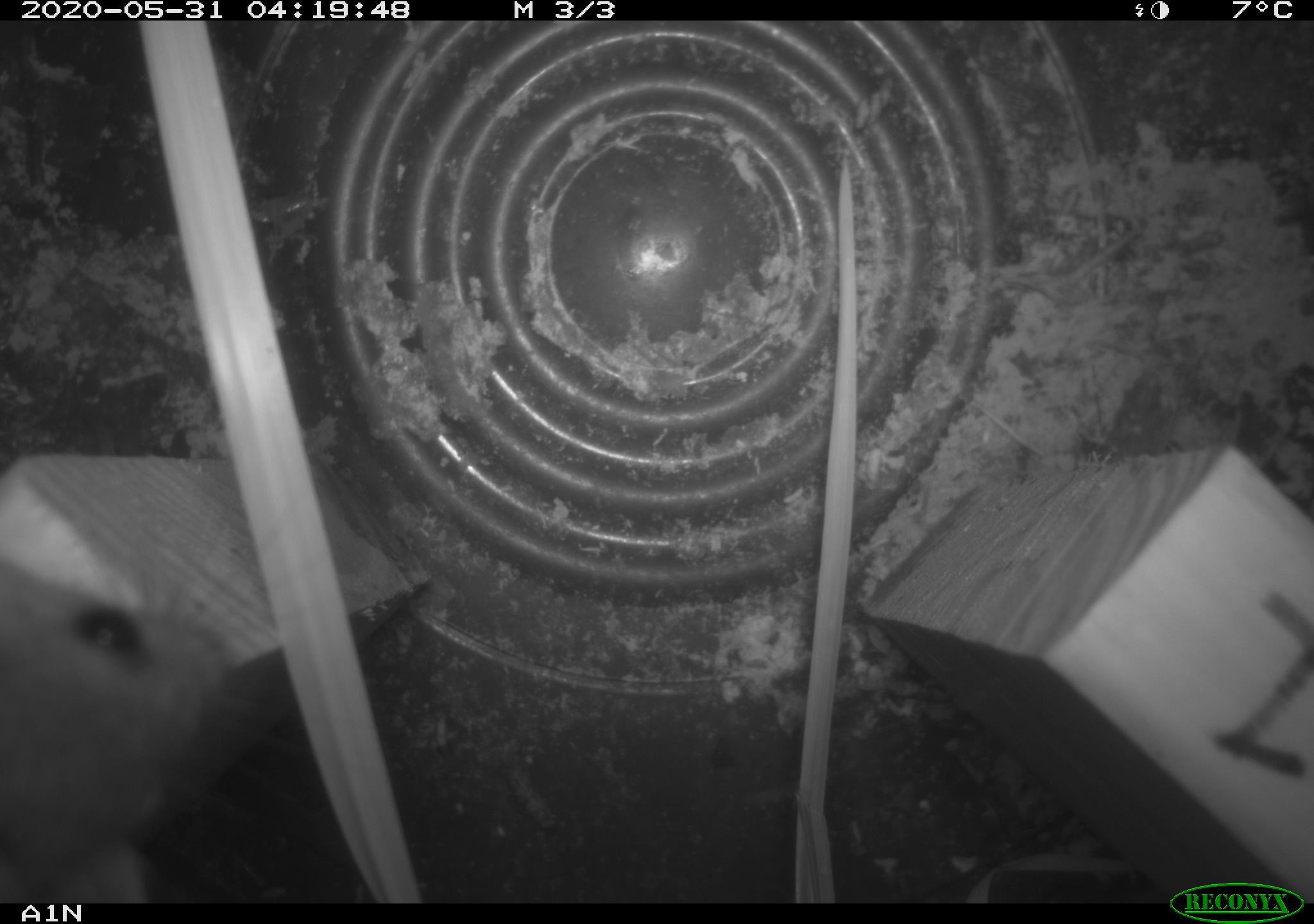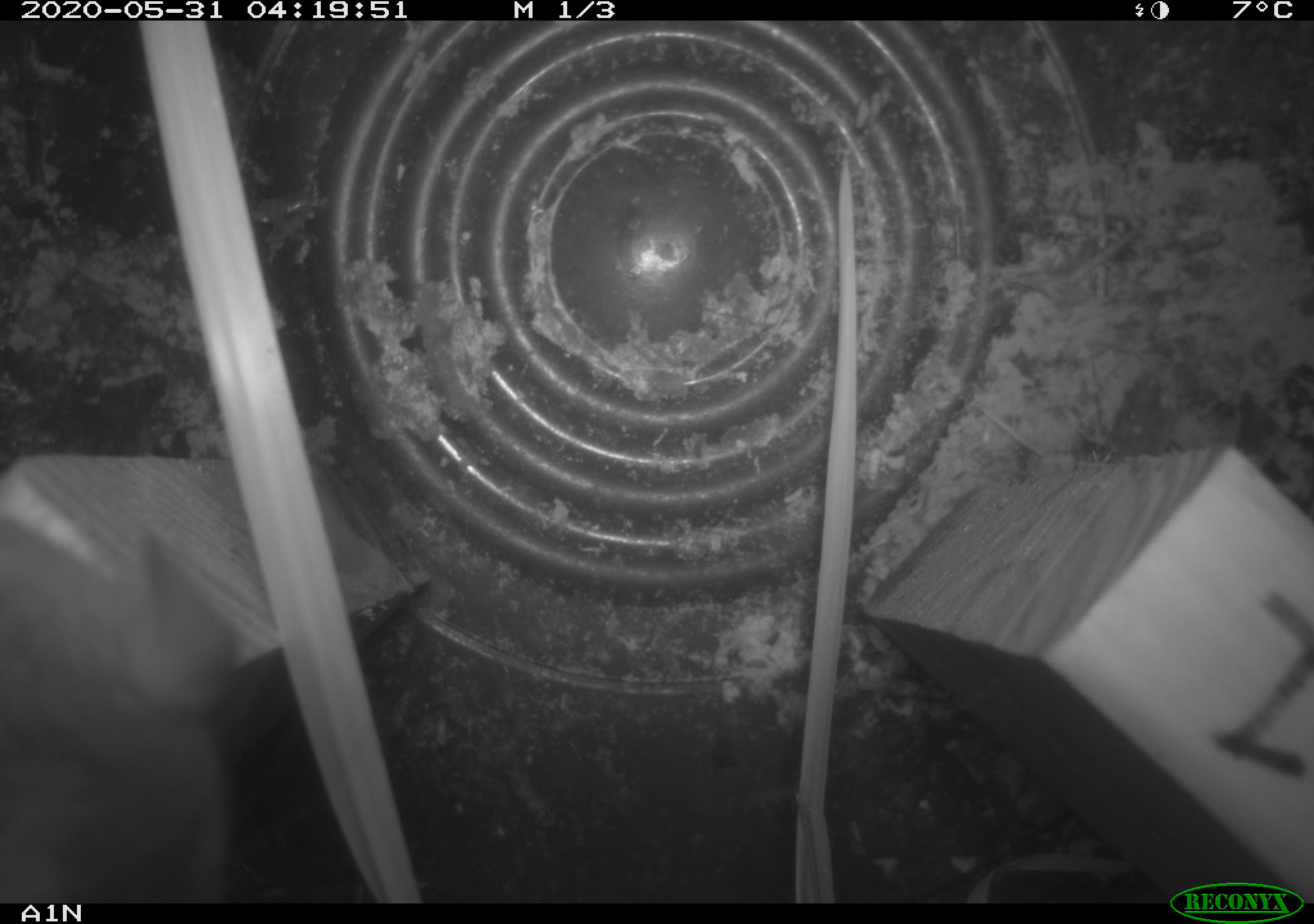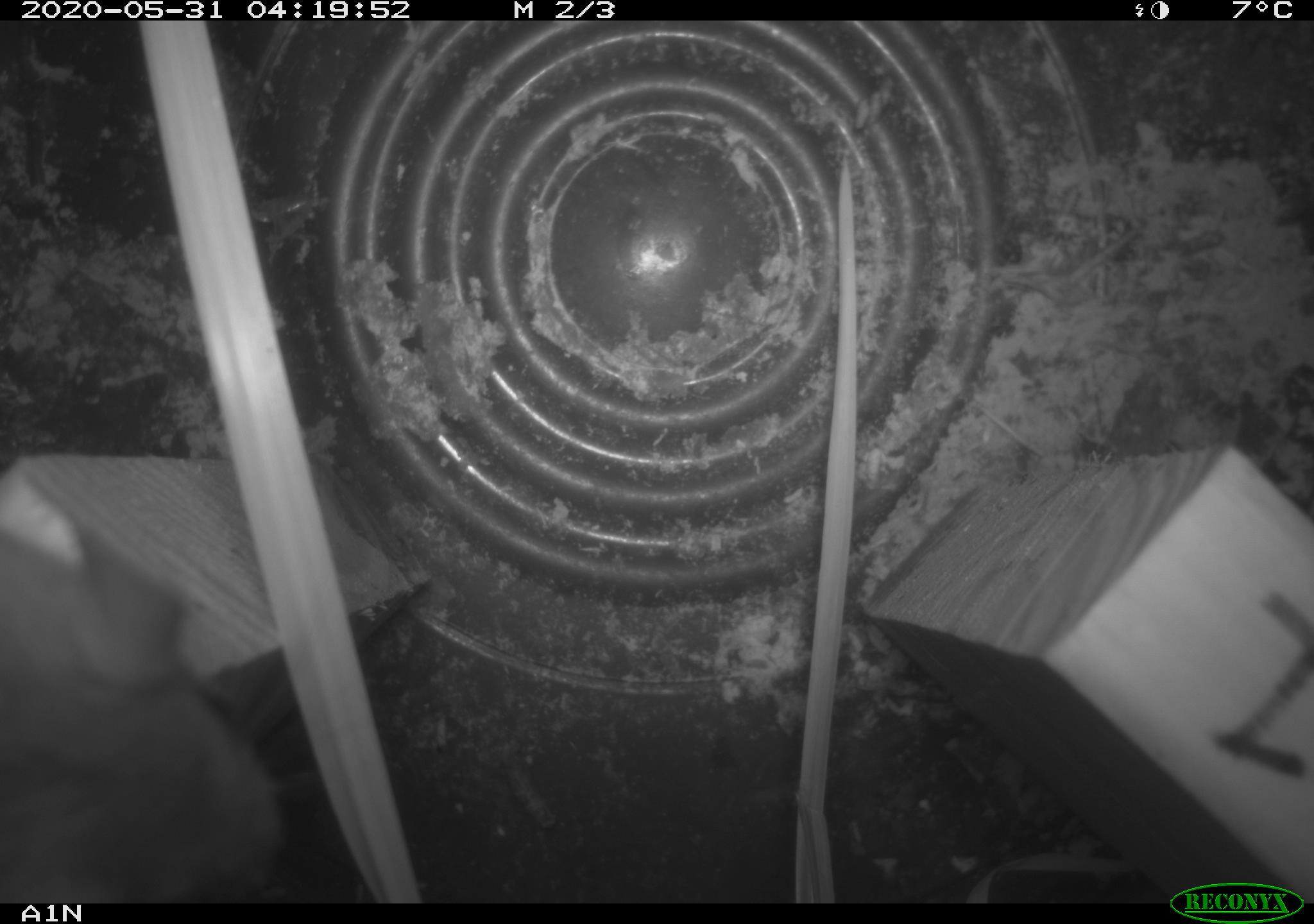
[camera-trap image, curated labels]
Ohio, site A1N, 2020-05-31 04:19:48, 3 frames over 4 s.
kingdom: Animalia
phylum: Chordata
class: Mammalia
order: Rodentia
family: Cricetidae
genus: Peromyscus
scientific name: Peromyscus leucopus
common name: white-footed mouse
White-footed mouse (Peromyscus leucopus).